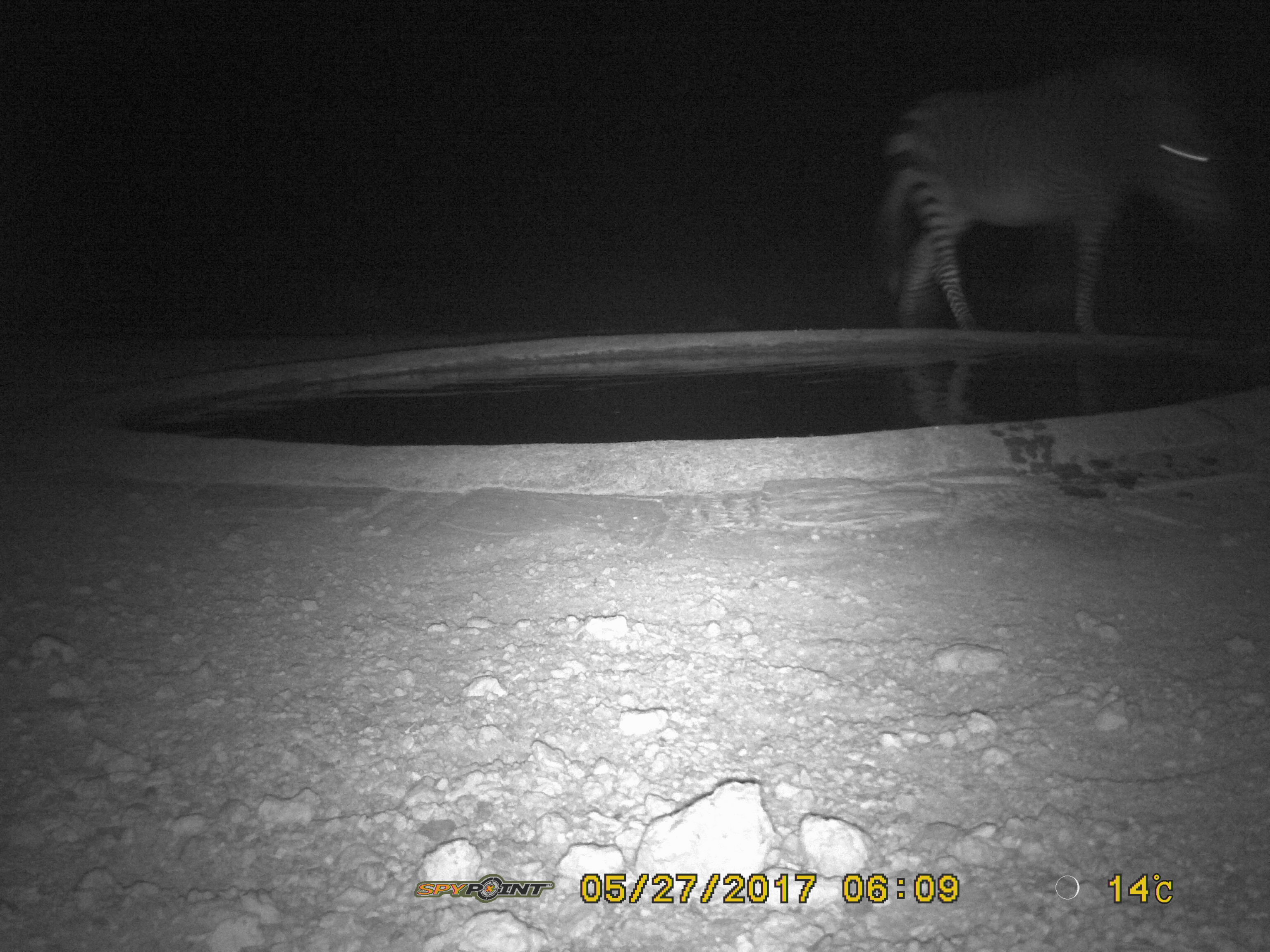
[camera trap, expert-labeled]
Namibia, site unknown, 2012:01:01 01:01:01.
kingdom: Animalia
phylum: Chordata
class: Mammalia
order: Perissodactyla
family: Equidae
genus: Equus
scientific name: Equus zebra hartmannae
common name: hartmann's mountain zebra